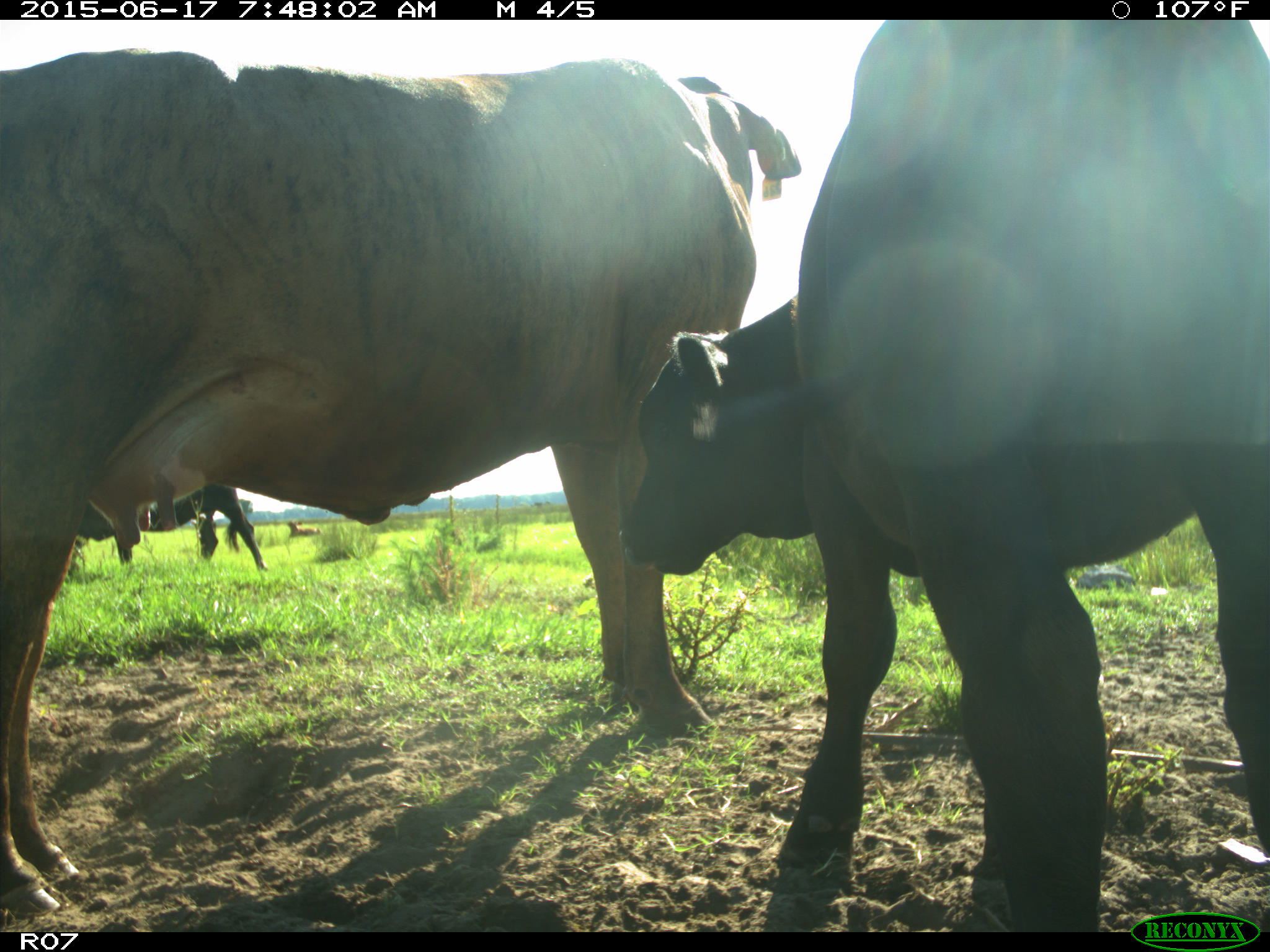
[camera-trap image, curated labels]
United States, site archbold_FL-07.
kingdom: Animalia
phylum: Chordata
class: Mammalia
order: Artiodactyla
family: Bovidae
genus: Bos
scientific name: Bos taurus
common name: domestic cow